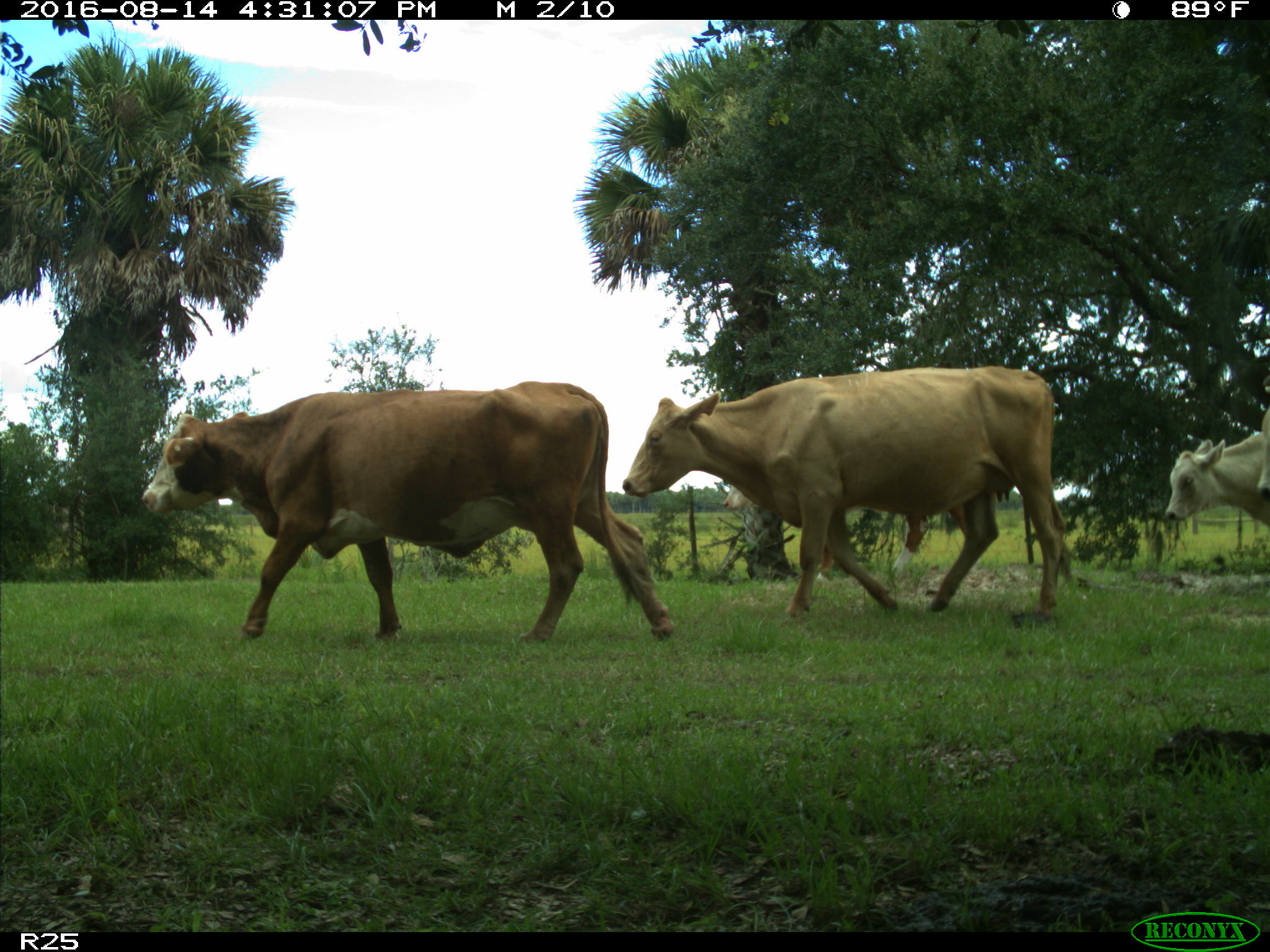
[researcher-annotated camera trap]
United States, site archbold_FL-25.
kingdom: Animalia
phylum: Chordata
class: Mammalia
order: Artiodactyla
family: Bovidae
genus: Bos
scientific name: Bos taurus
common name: domestic cow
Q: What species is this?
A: Bos taurus (domestic cow).